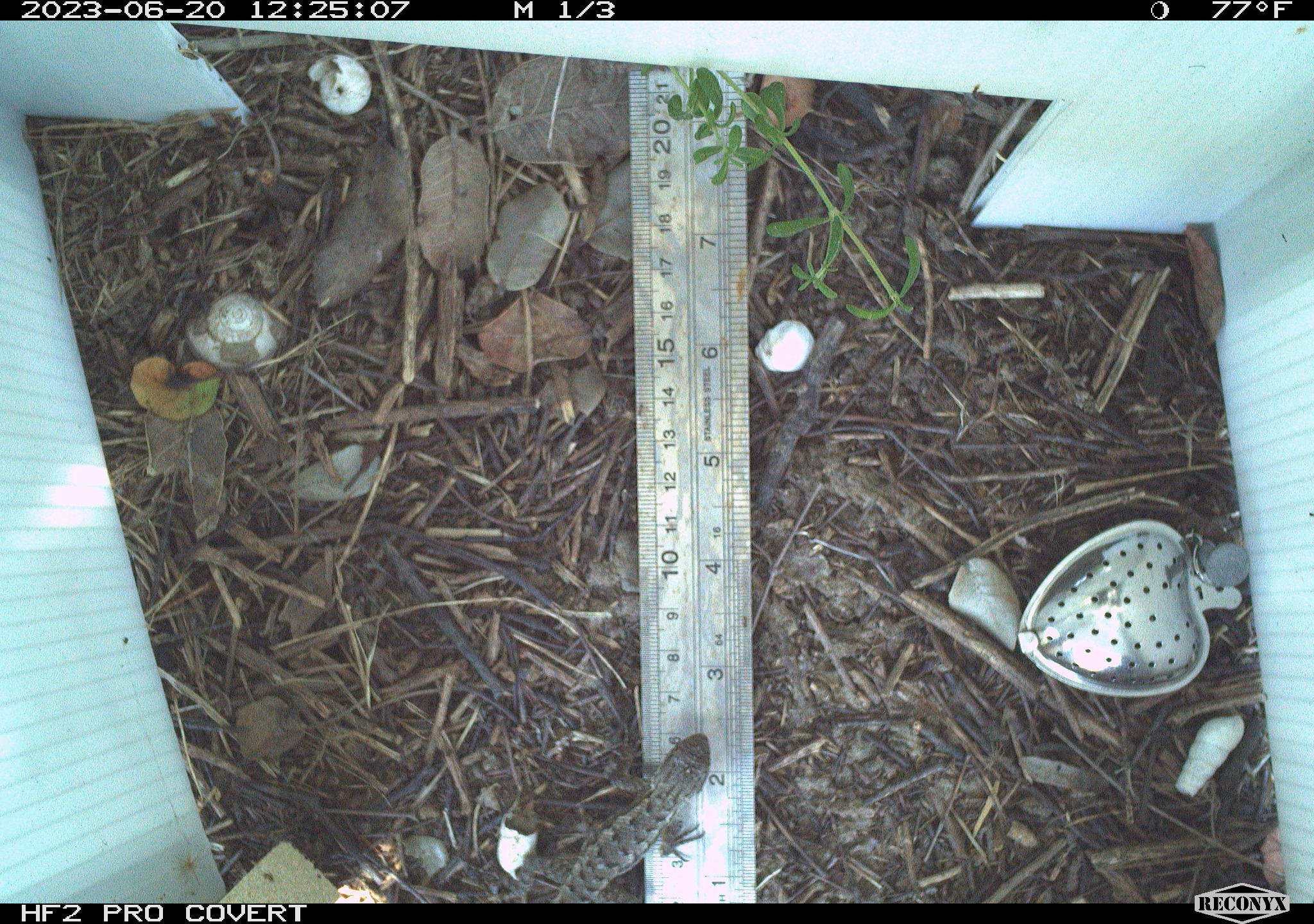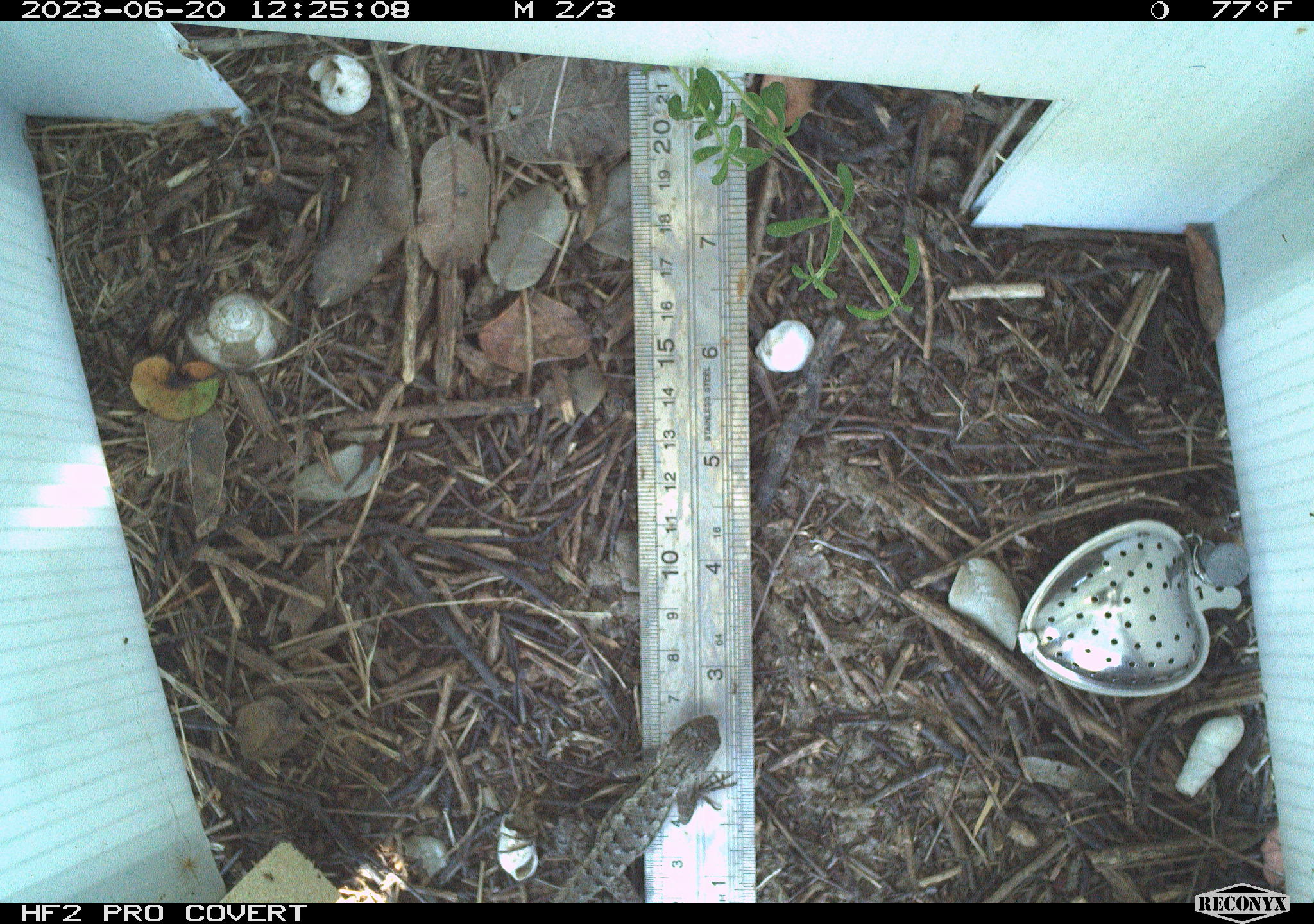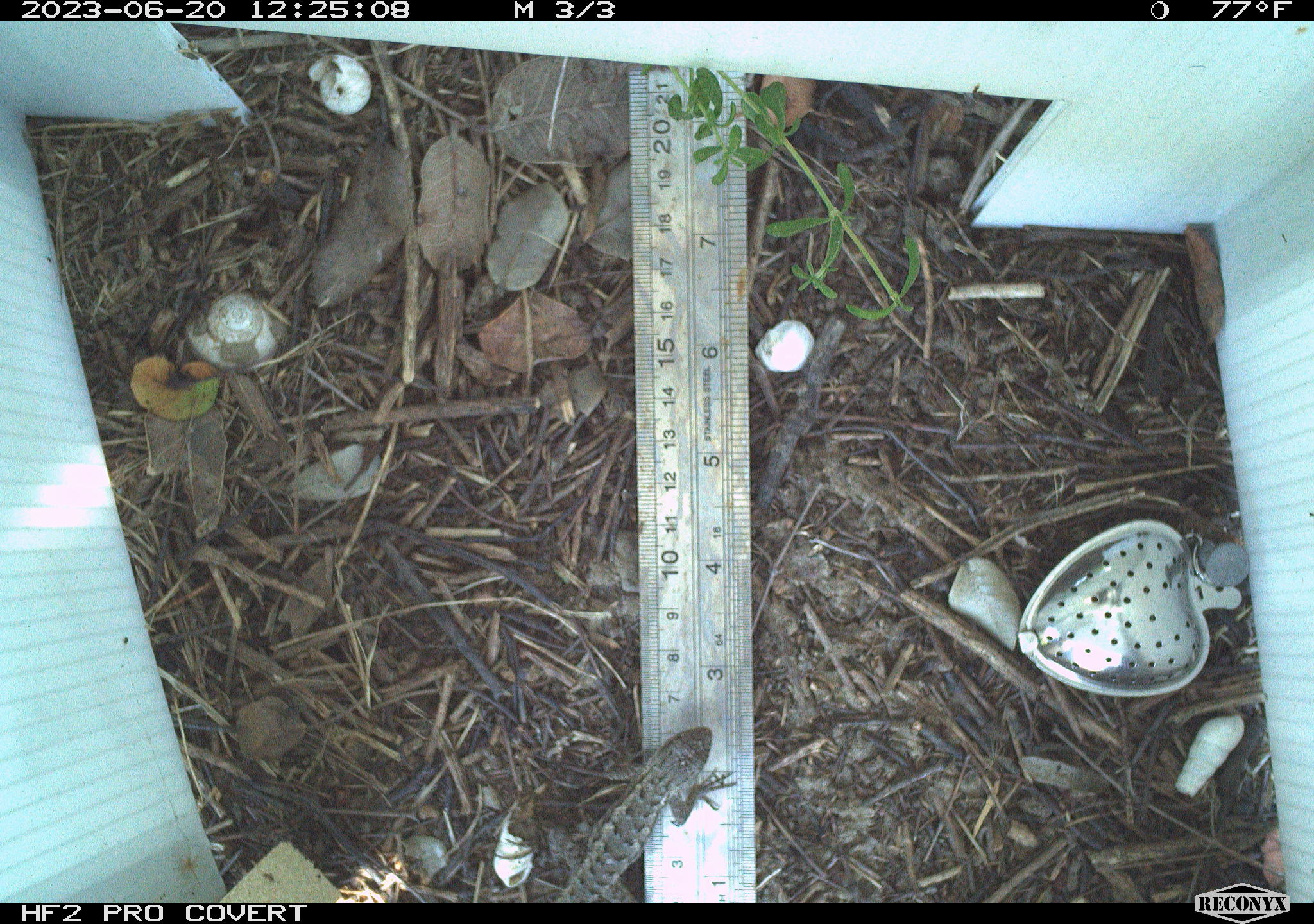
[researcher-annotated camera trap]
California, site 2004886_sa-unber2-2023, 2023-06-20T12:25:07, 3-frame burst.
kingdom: Animalia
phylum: Chordata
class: Reptilia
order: Squamata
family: Phrynosomatidae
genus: Sceloporus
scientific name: Sceloporus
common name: spiny lizards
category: sceloporus species